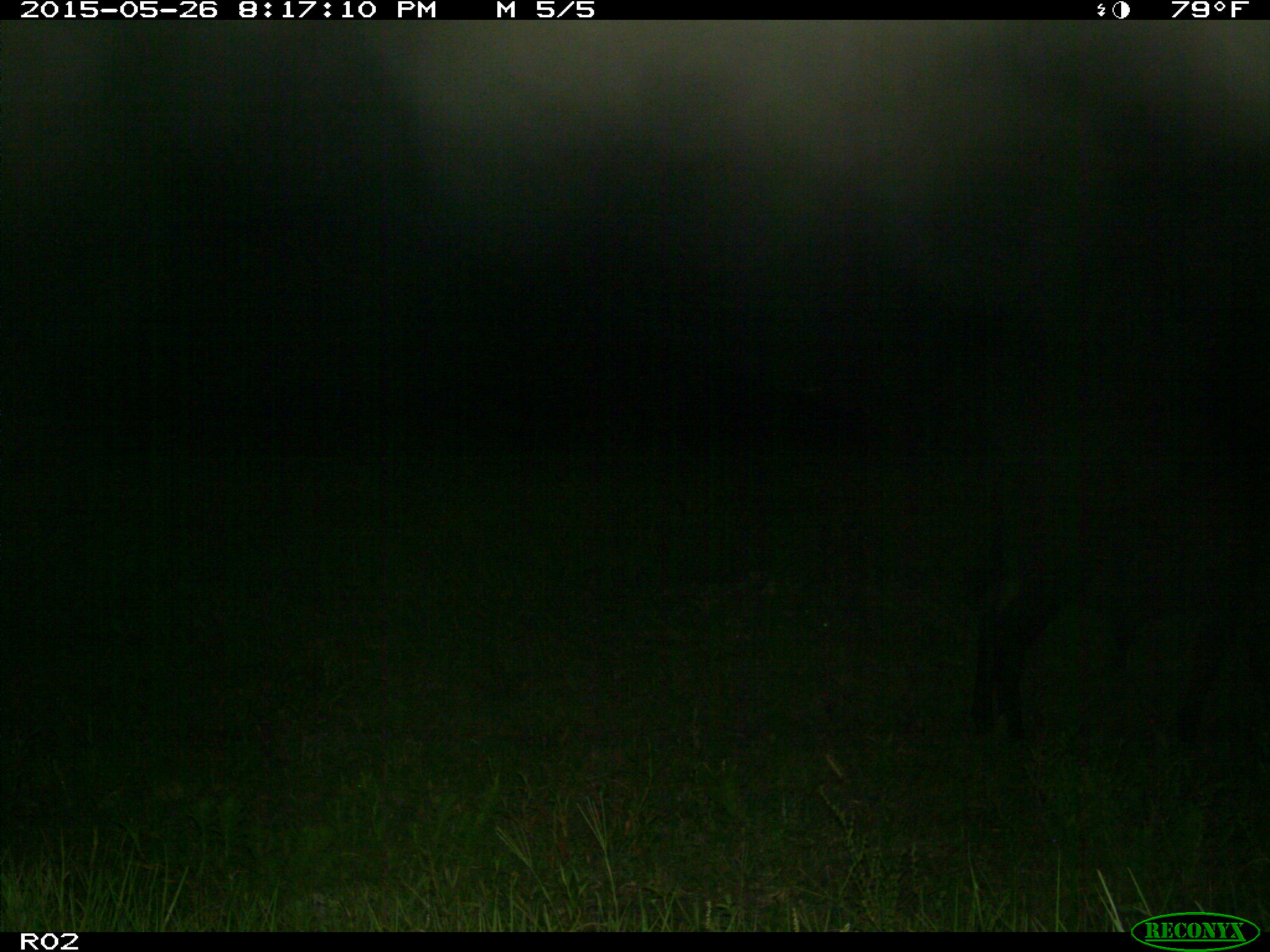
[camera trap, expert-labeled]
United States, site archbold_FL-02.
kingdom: Animalia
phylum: Chordata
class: Mammalia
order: Artiodactyla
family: Bovidae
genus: Bos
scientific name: Bos taurus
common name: domestic cow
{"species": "Bos taurus (domestic cow)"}